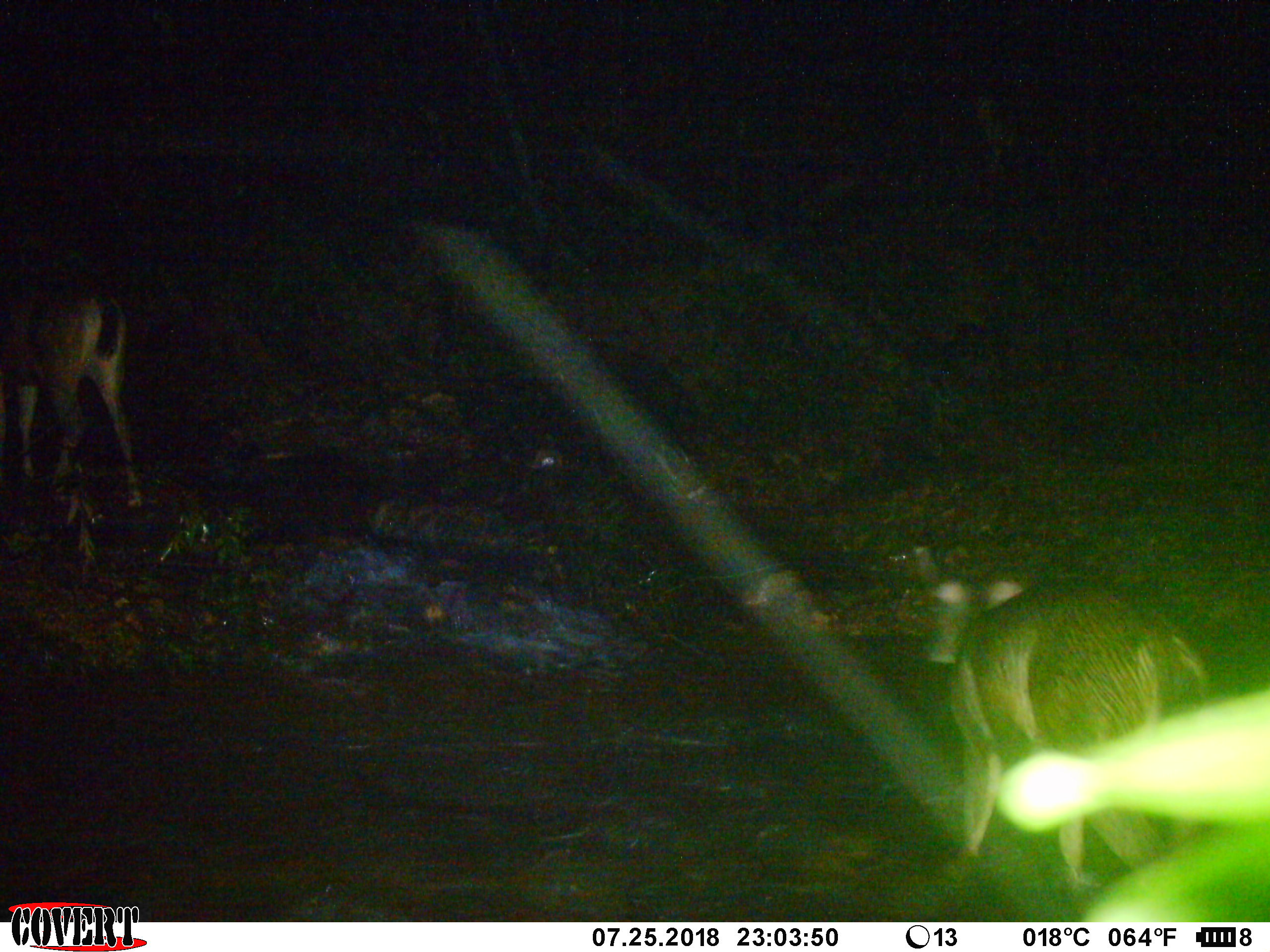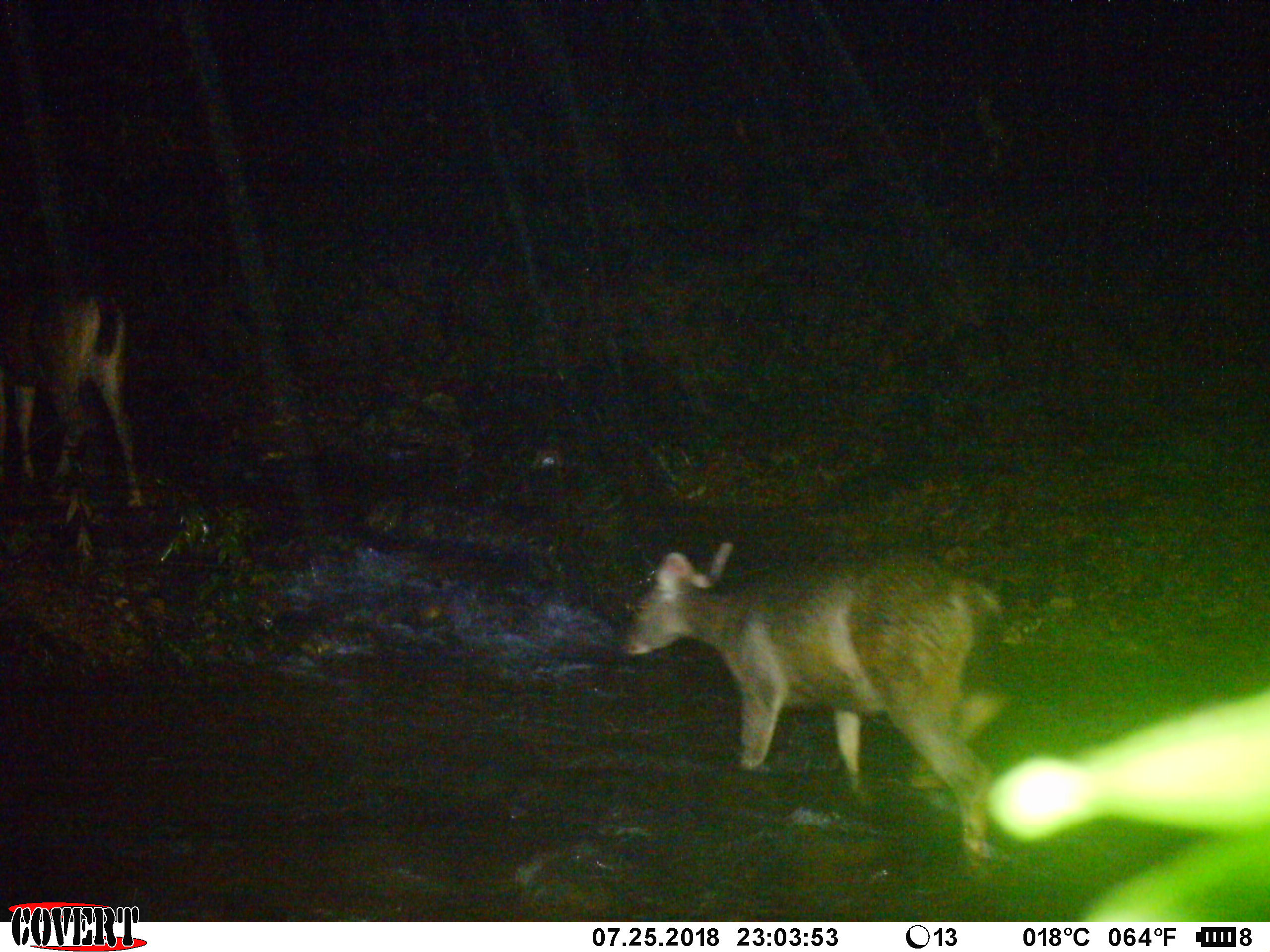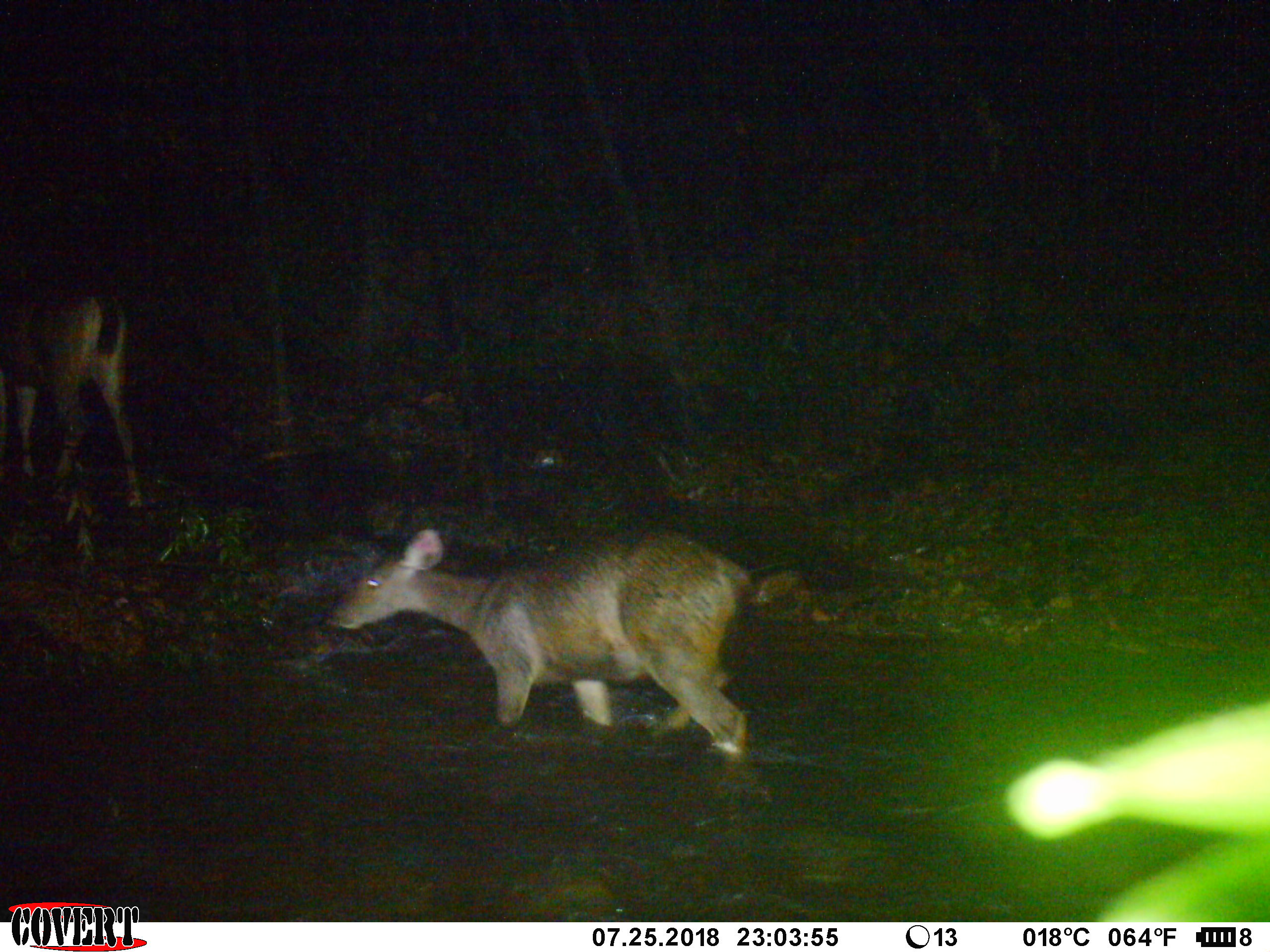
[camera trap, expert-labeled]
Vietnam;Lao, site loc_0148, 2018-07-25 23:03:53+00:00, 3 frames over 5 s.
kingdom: Animalia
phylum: Chordata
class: Mammalia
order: Artiodactyla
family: Cervidae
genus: Rusa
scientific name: Rusa unicolor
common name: sambar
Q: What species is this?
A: Sambar (Rusa unicolor).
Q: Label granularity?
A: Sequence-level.